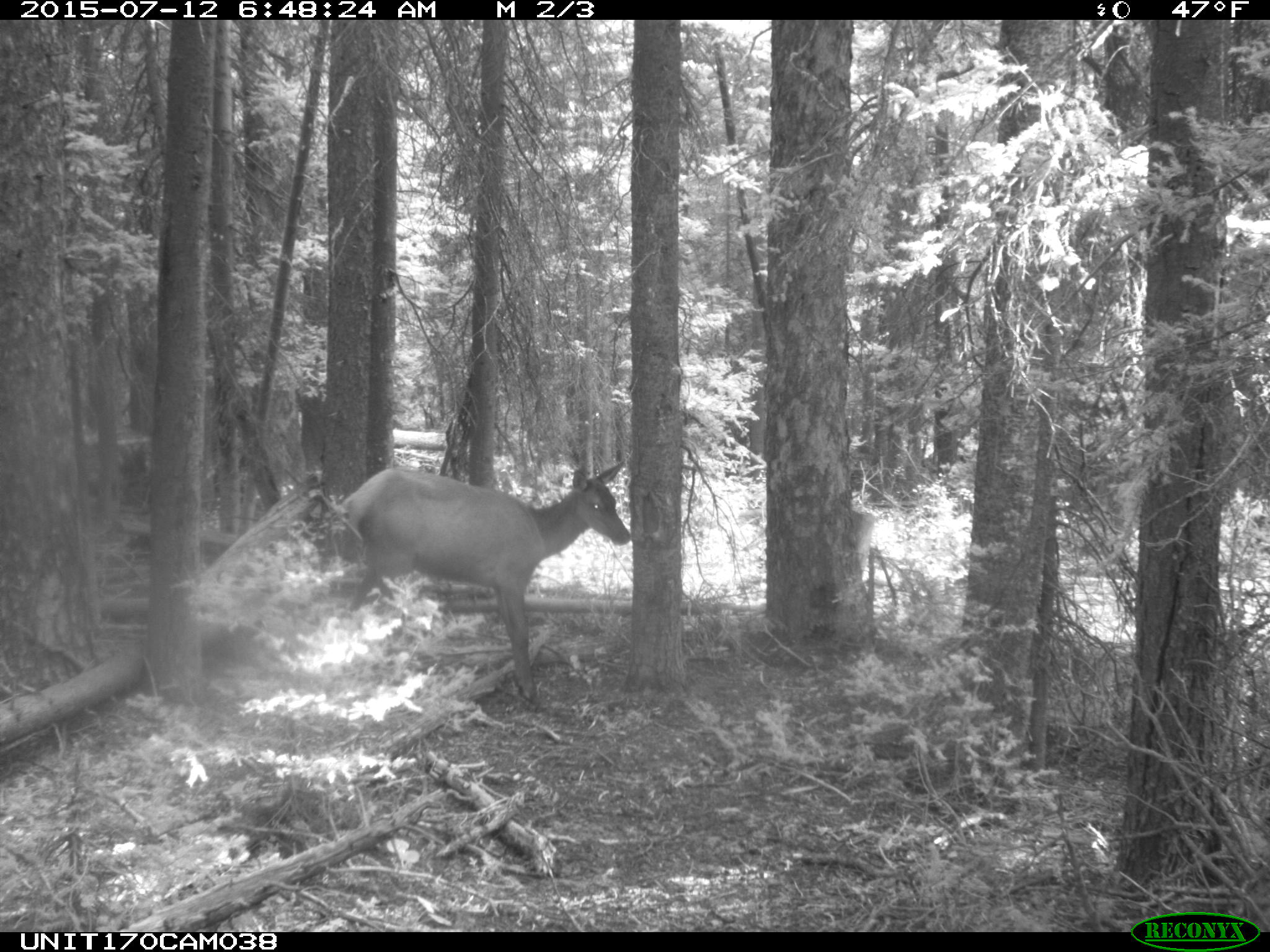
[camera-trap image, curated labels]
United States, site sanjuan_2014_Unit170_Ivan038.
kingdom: Animalia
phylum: Chordata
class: Mammalia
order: Artiodactyla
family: Cervidae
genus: Cervus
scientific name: Cervus elaphus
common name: red deer